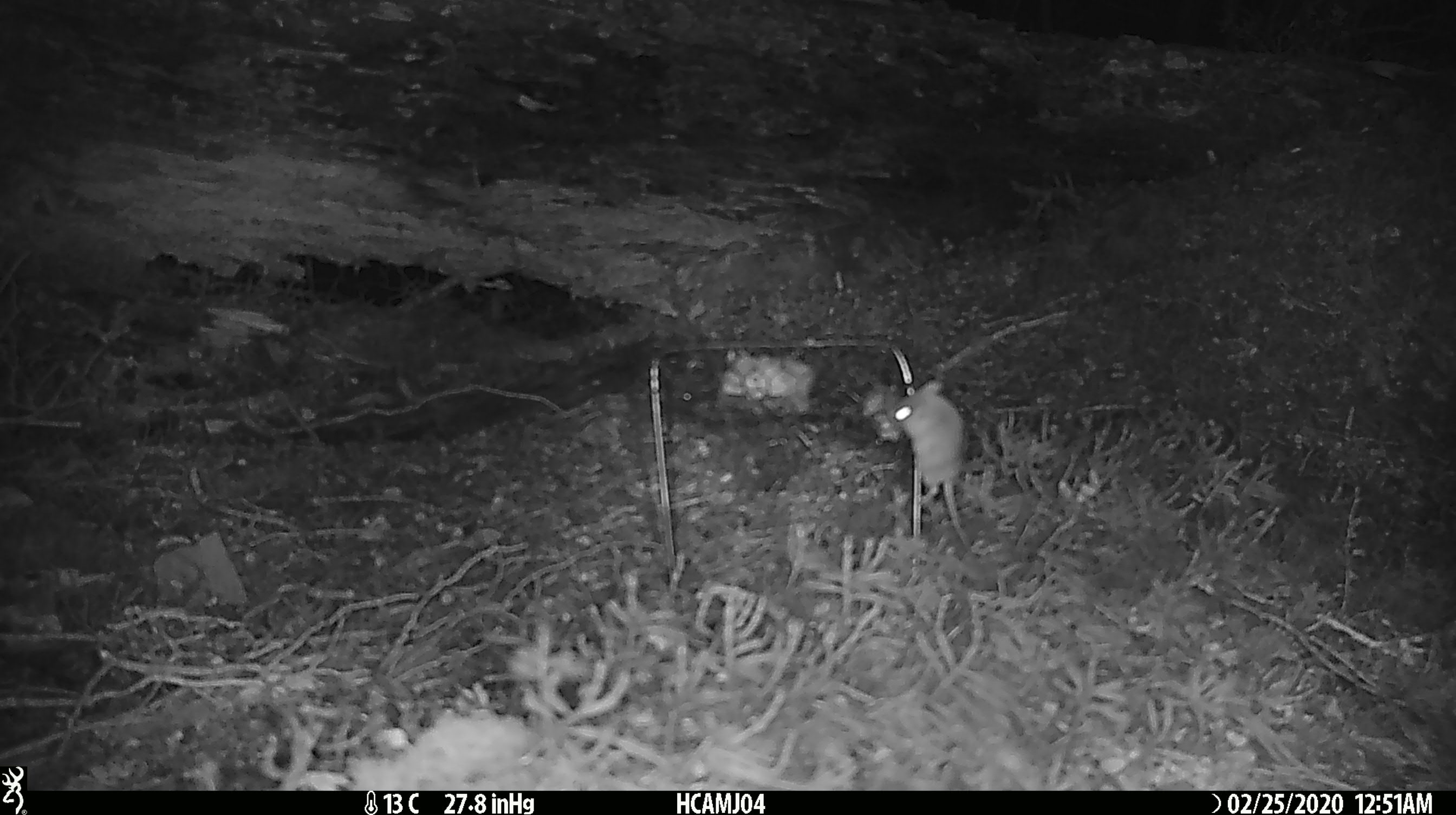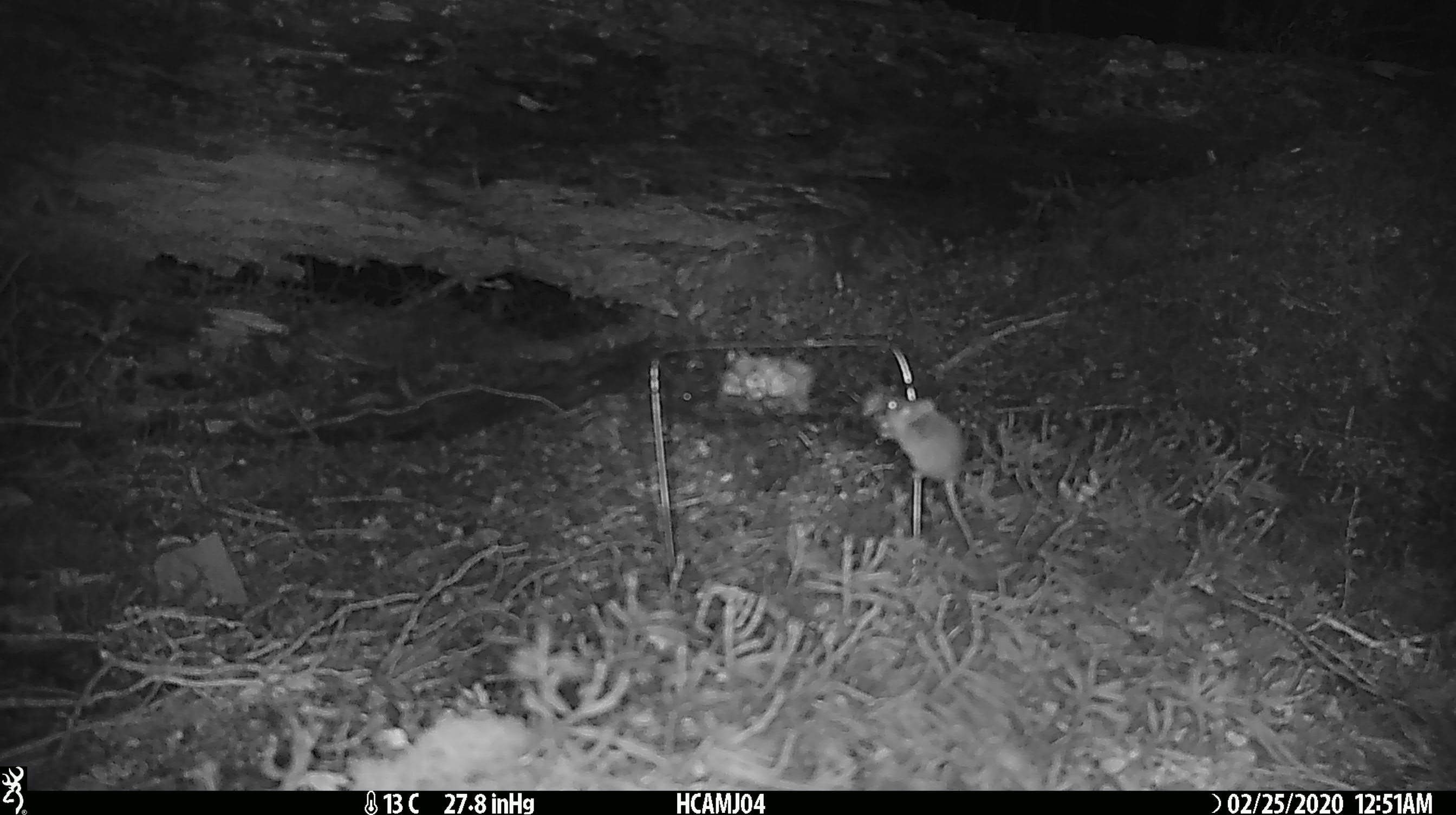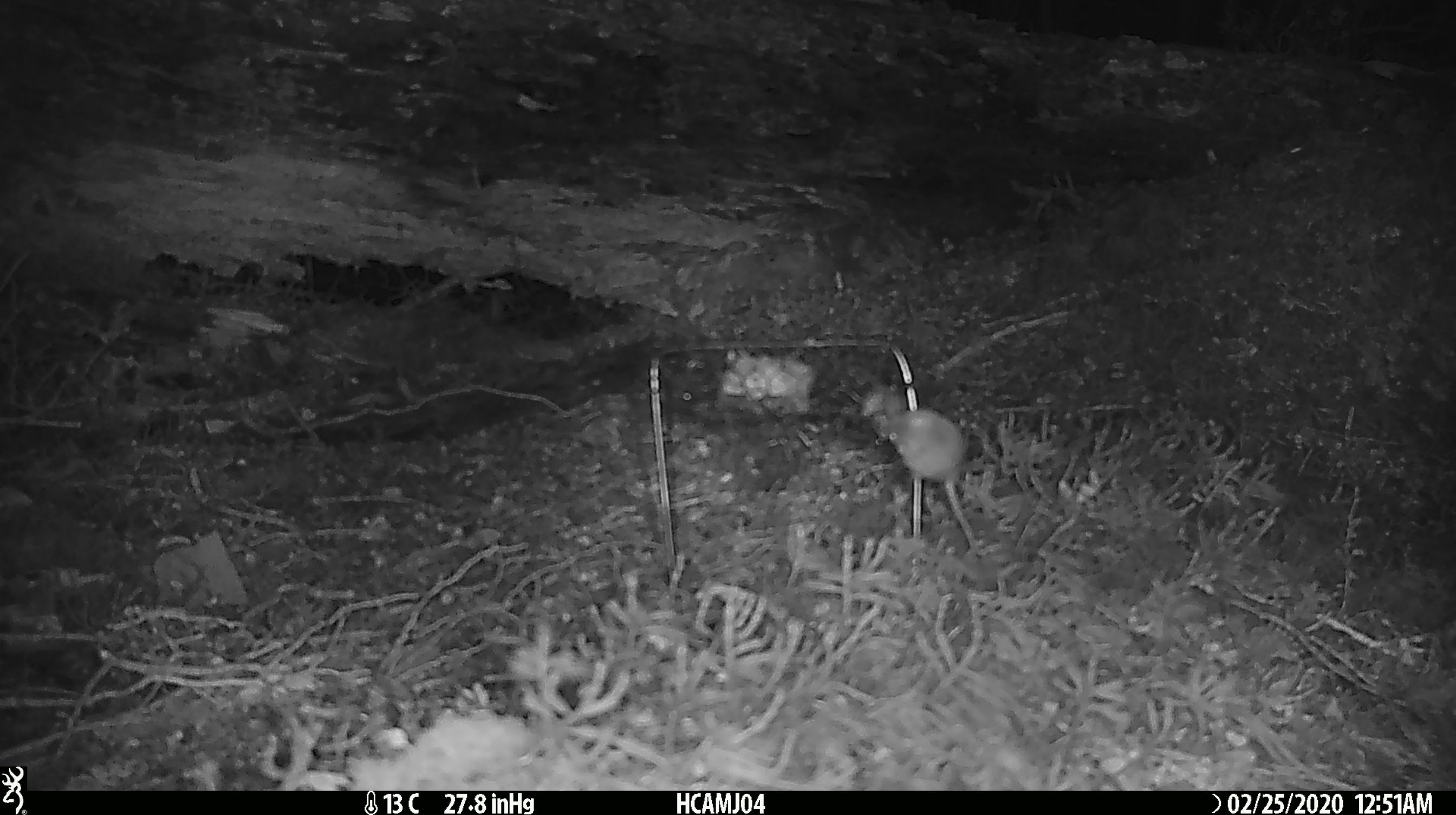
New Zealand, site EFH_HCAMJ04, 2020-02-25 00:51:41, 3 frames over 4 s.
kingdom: Animalia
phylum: Chordata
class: Mammalia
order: Rodentia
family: Muridae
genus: Mus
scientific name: Mus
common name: mouse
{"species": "mouse (Mus)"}